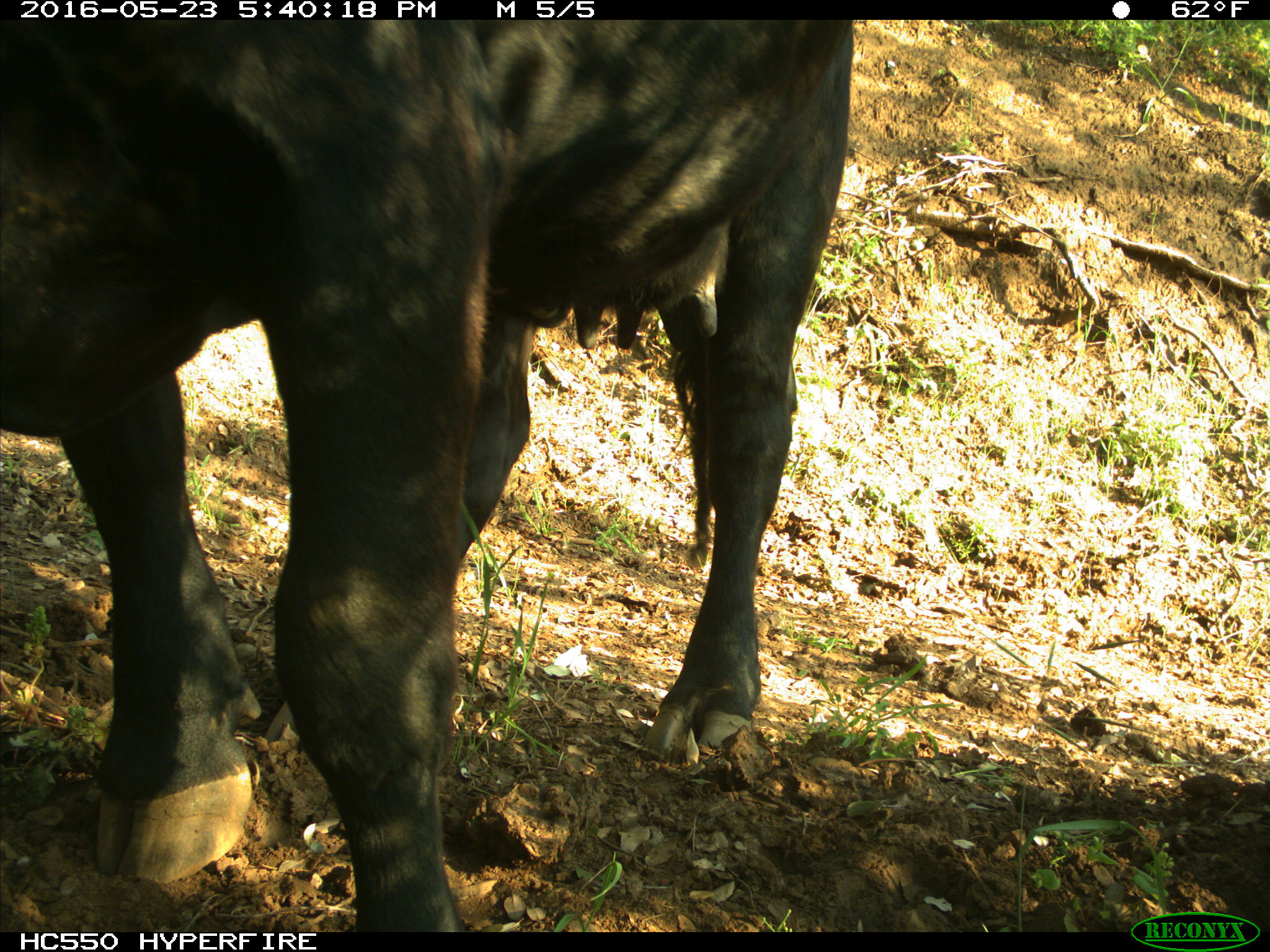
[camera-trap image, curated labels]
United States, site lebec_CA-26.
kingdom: Animalia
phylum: Chordata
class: Mammalia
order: Artiodactyla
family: Bovidae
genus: Bos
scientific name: Bos taurus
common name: domestic cow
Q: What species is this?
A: Bos taurus (domestic cow).